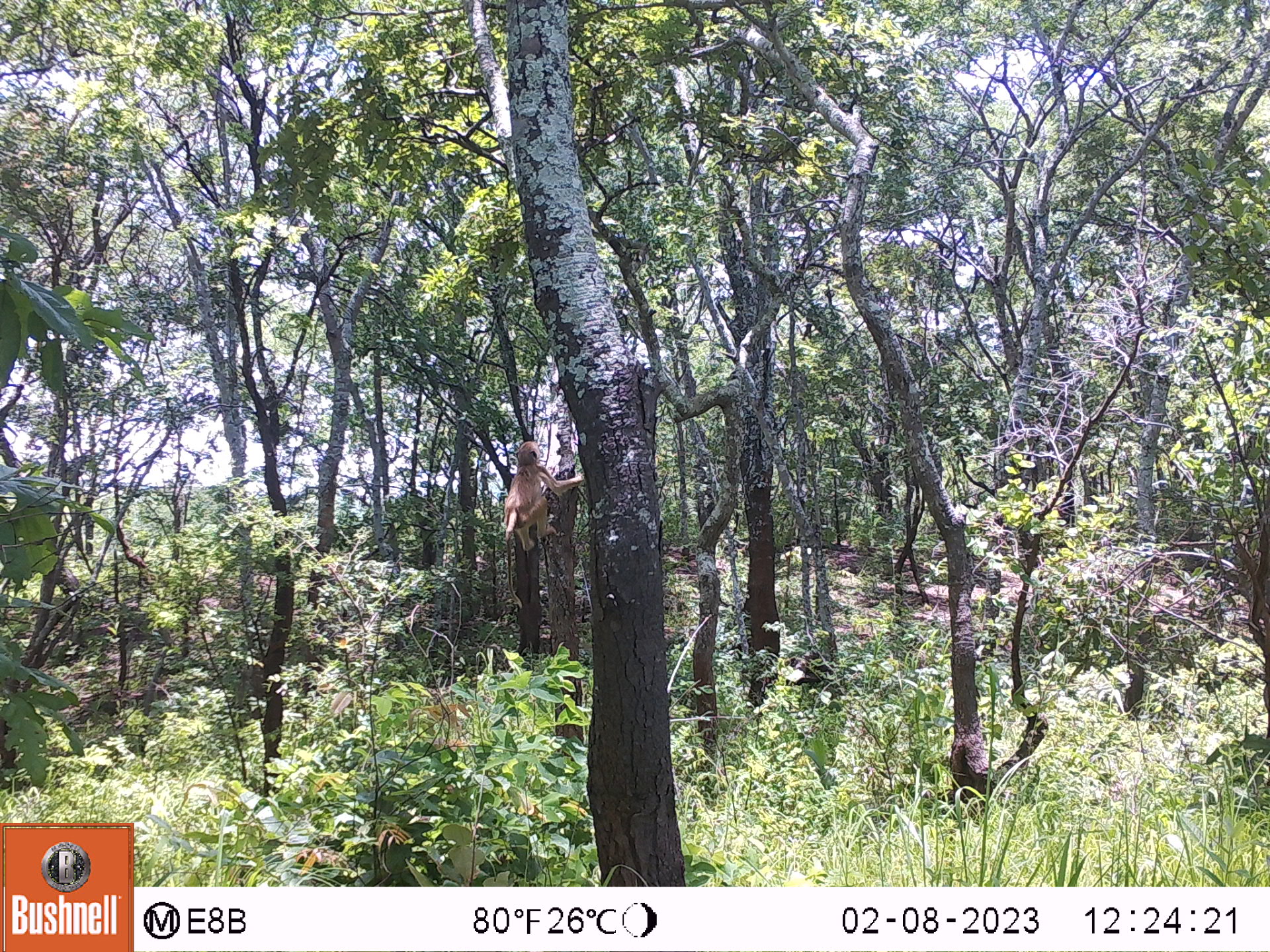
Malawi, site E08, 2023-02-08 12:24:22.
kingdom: Animalia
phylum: Chordata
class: Mammalia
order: Primates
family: Cercopithecidae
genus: Papio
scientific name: Papio cynocephalus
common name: yellow baboon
Yellow baboon (Papio cynocephalus), count 1.